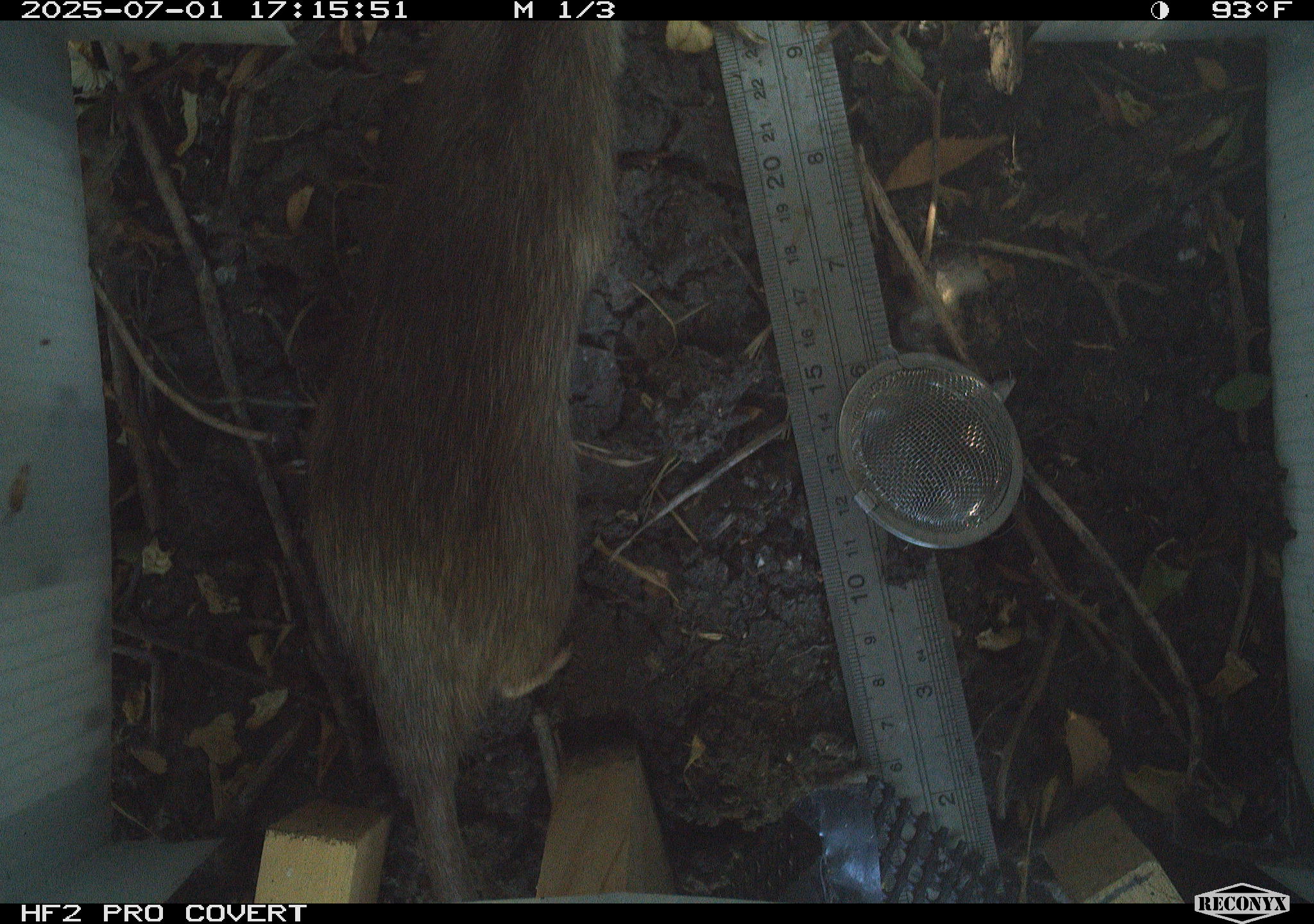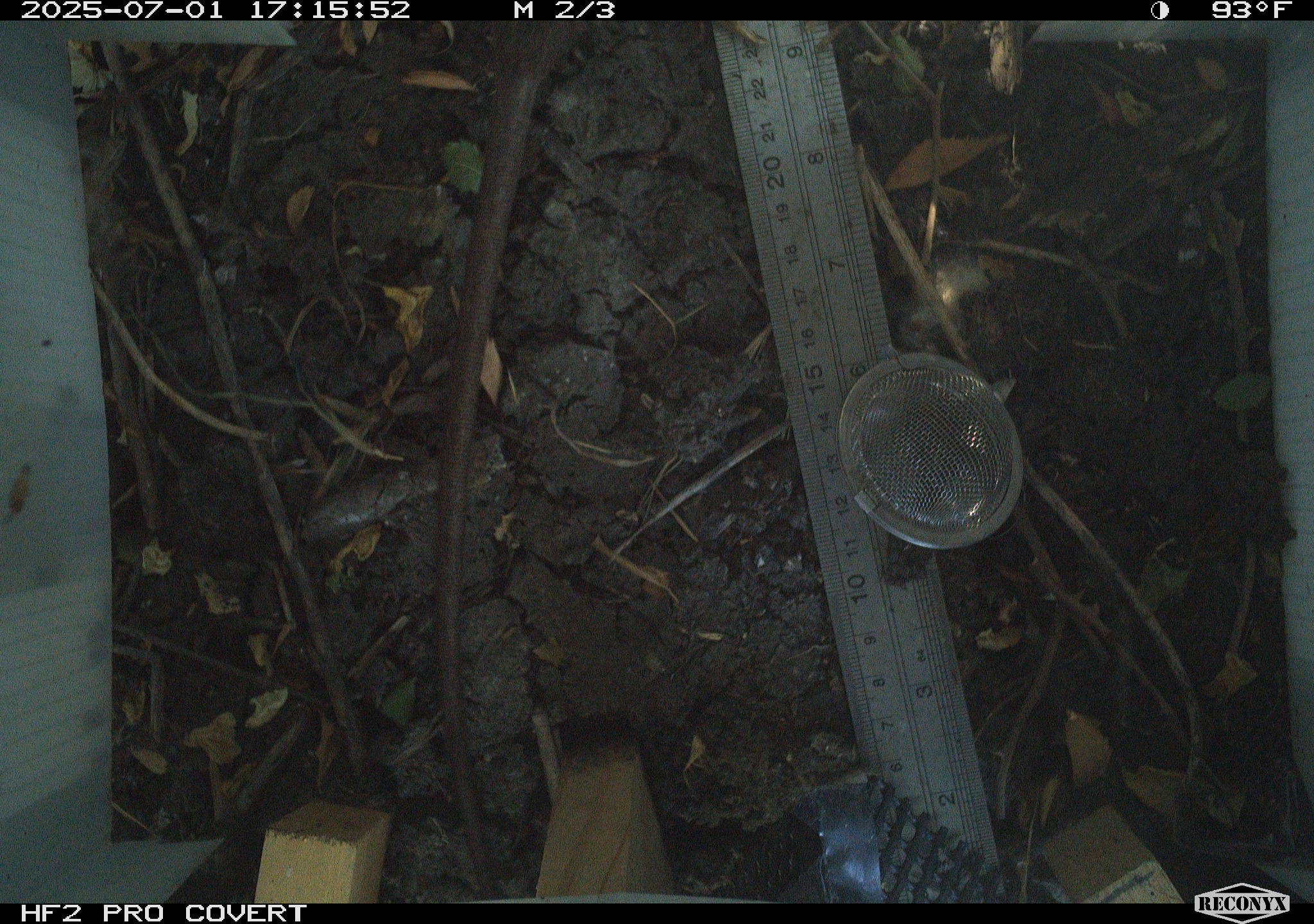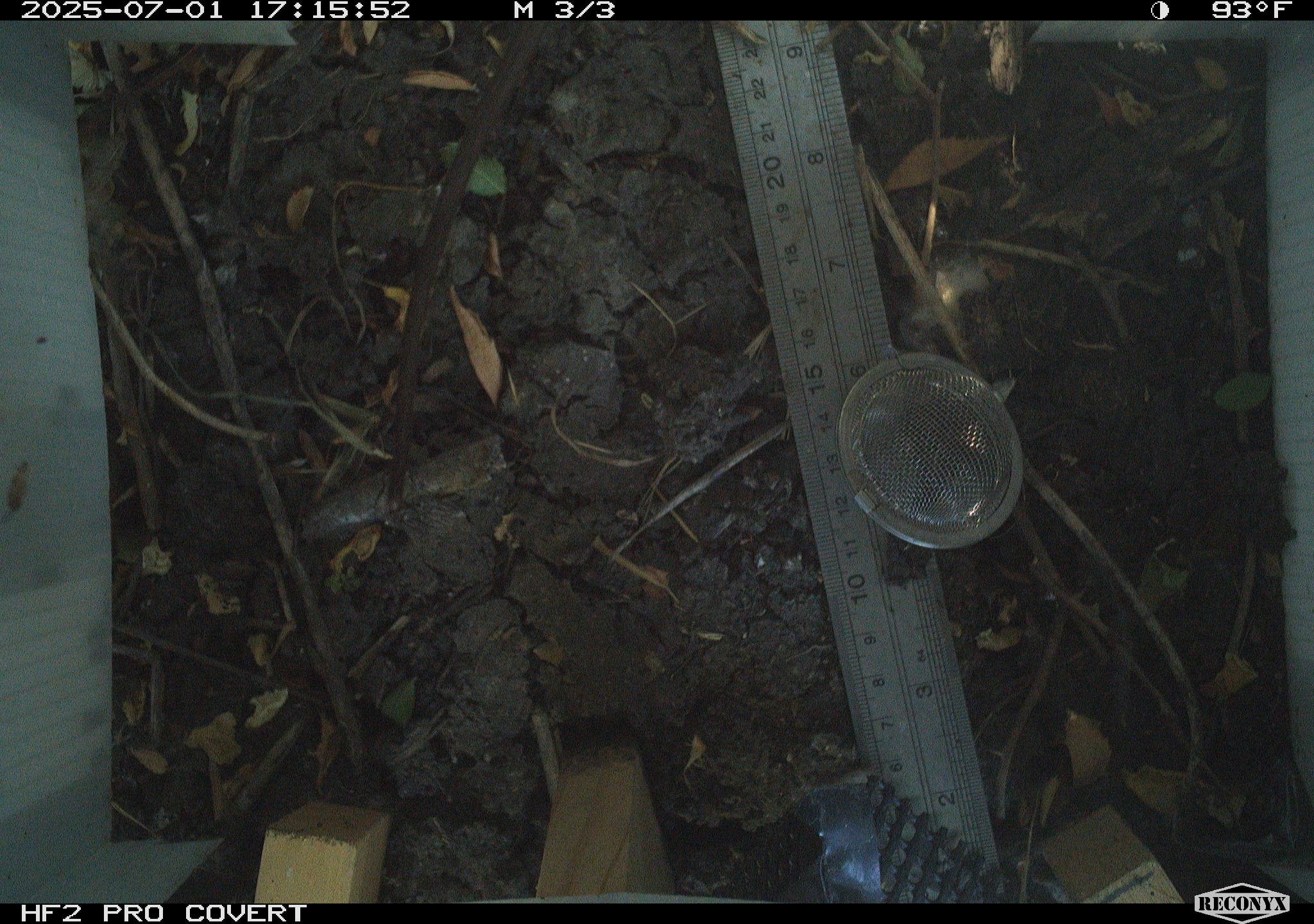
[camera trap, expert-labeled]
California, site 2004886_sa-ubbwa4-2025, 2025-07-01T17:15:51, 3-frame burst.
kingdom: Animalia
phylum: Chordata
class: Mammalia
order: Rodentia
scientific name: Rodentia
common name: rodent